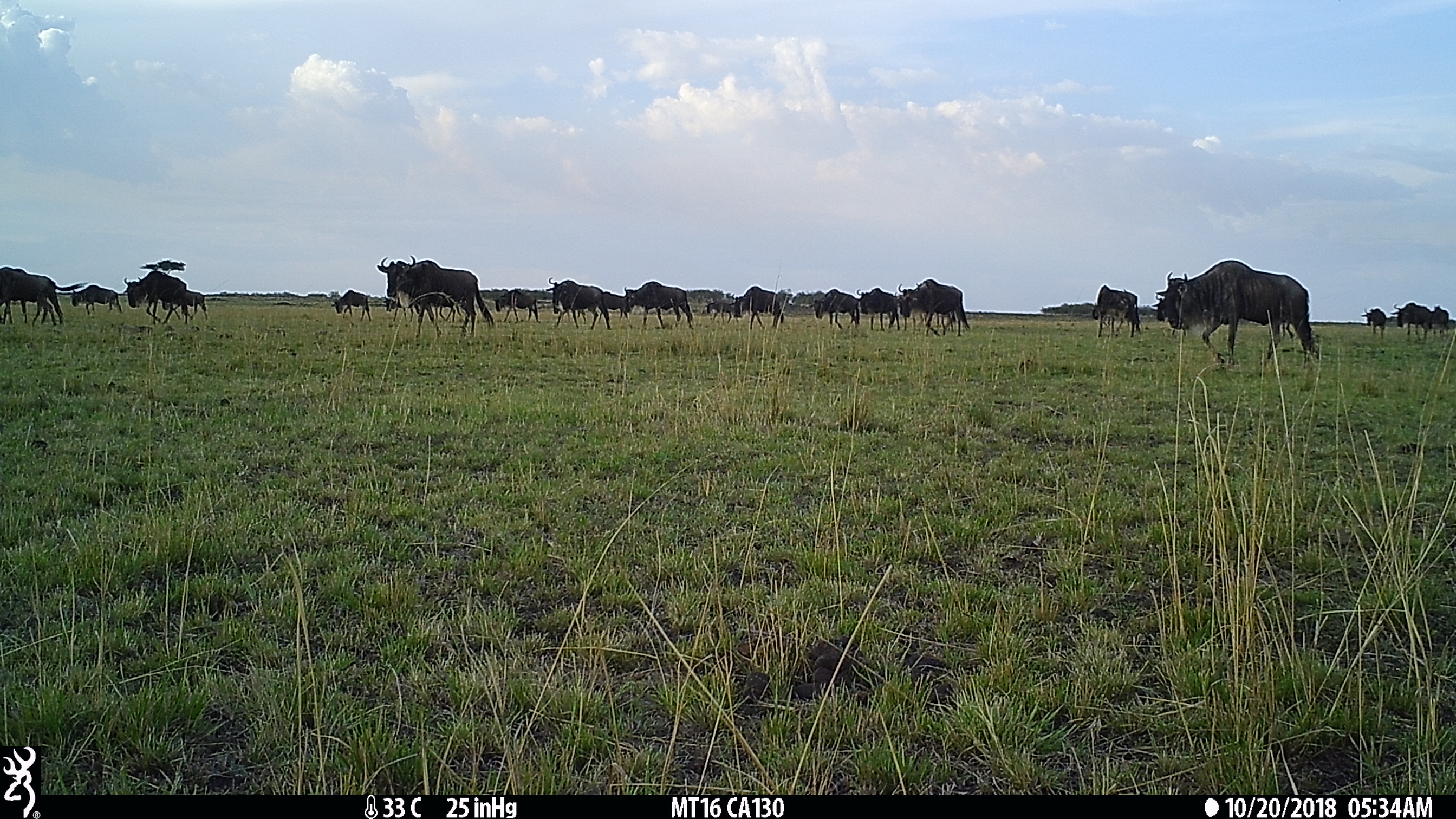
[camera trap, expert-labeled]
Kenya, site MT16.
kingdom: Animalia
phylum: Chordata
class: Mammalia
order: Artiodactyla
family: Bovidae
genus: Connochaetes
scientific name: Connochaetes taurinus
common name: blue wildebeest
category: wildebeest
Wildebeest (blue wildebeest) (Connochaetes taurinus).